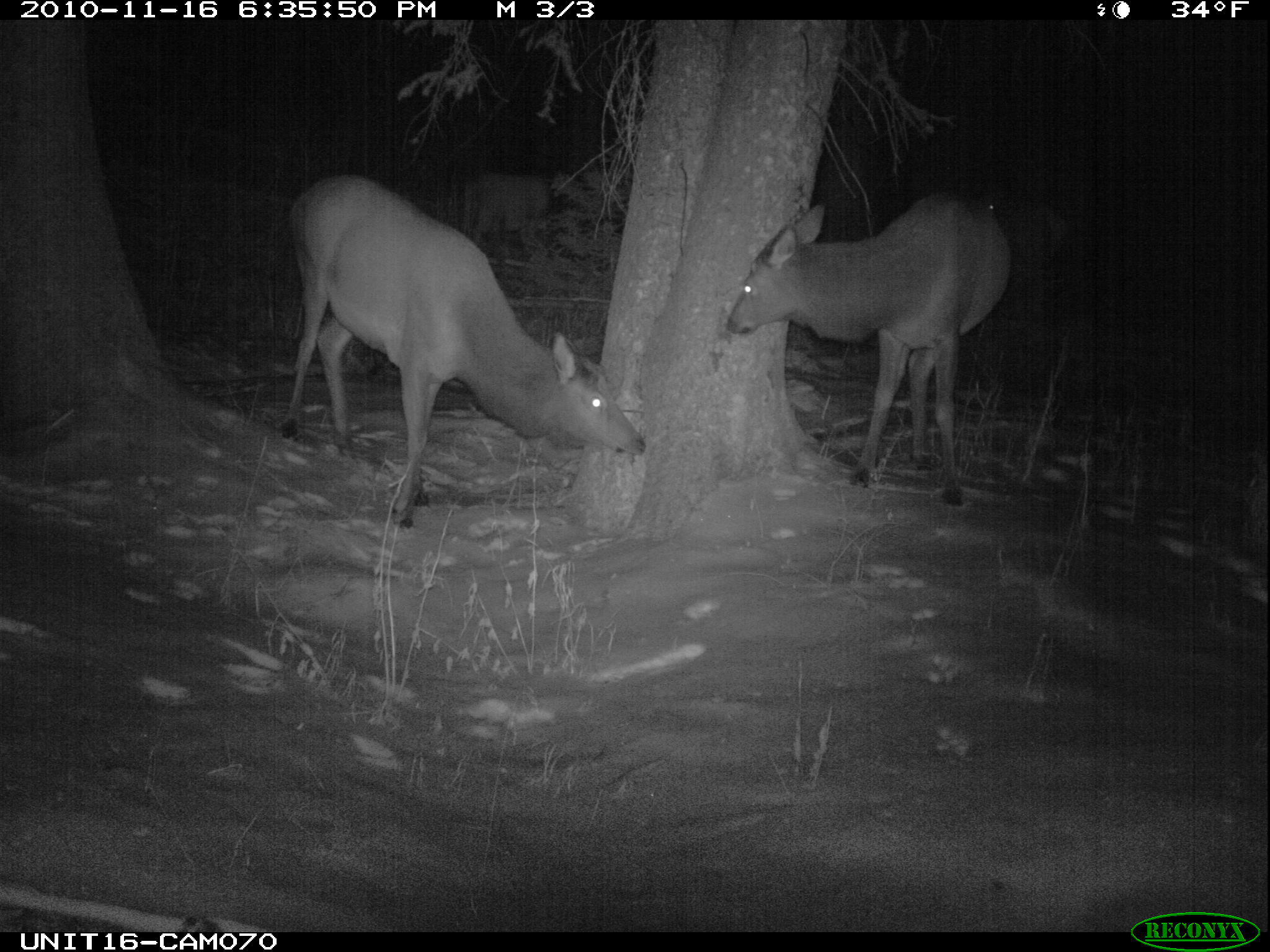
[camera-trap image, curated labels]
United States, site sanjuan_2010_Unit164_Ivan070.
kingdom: Animalia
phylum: Chordata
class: Mammalia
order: Artiodactyla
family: Cervidae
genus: Cervus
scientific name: Cervus elaphus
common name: red deer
Cervus elaphus (red deer).